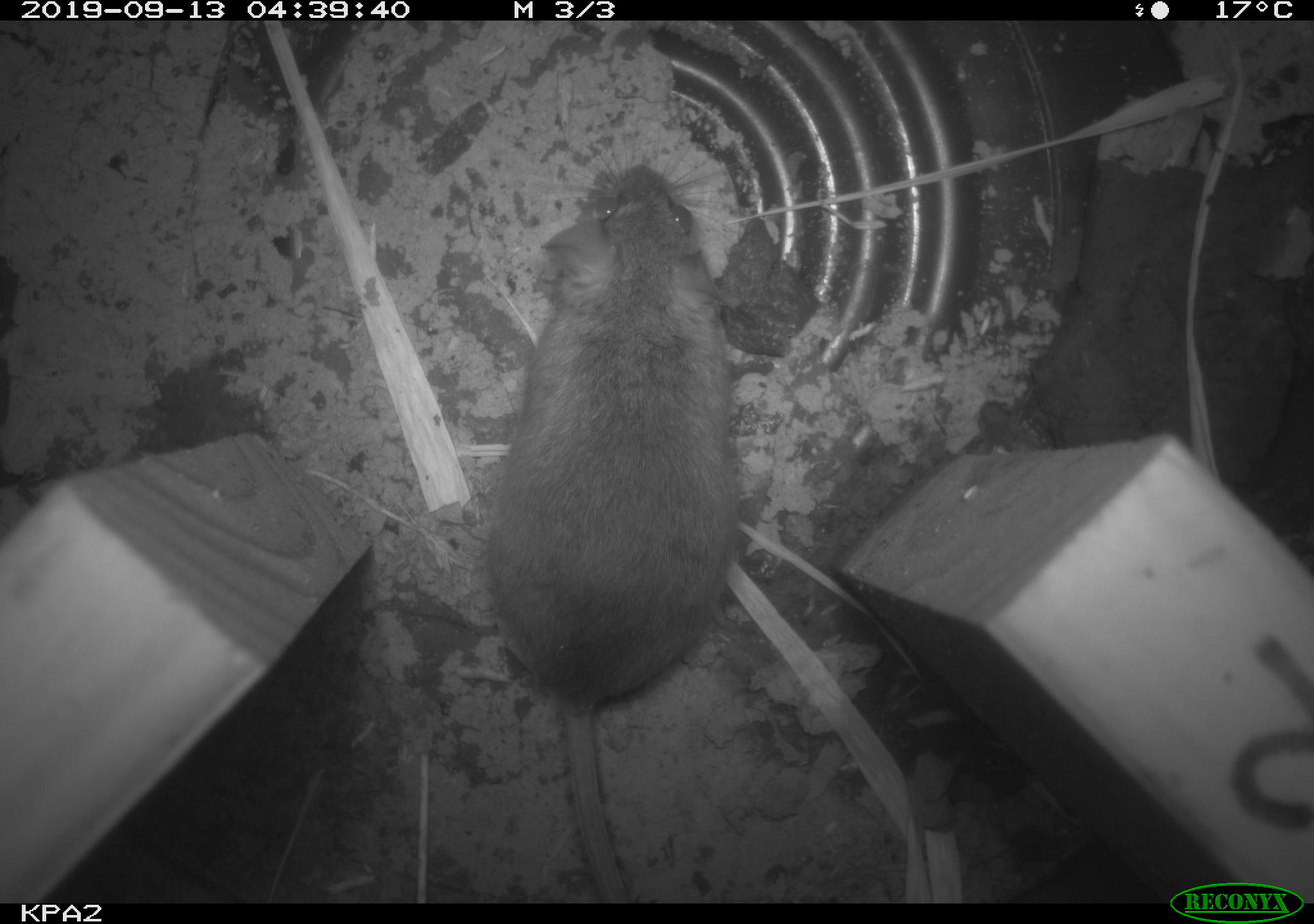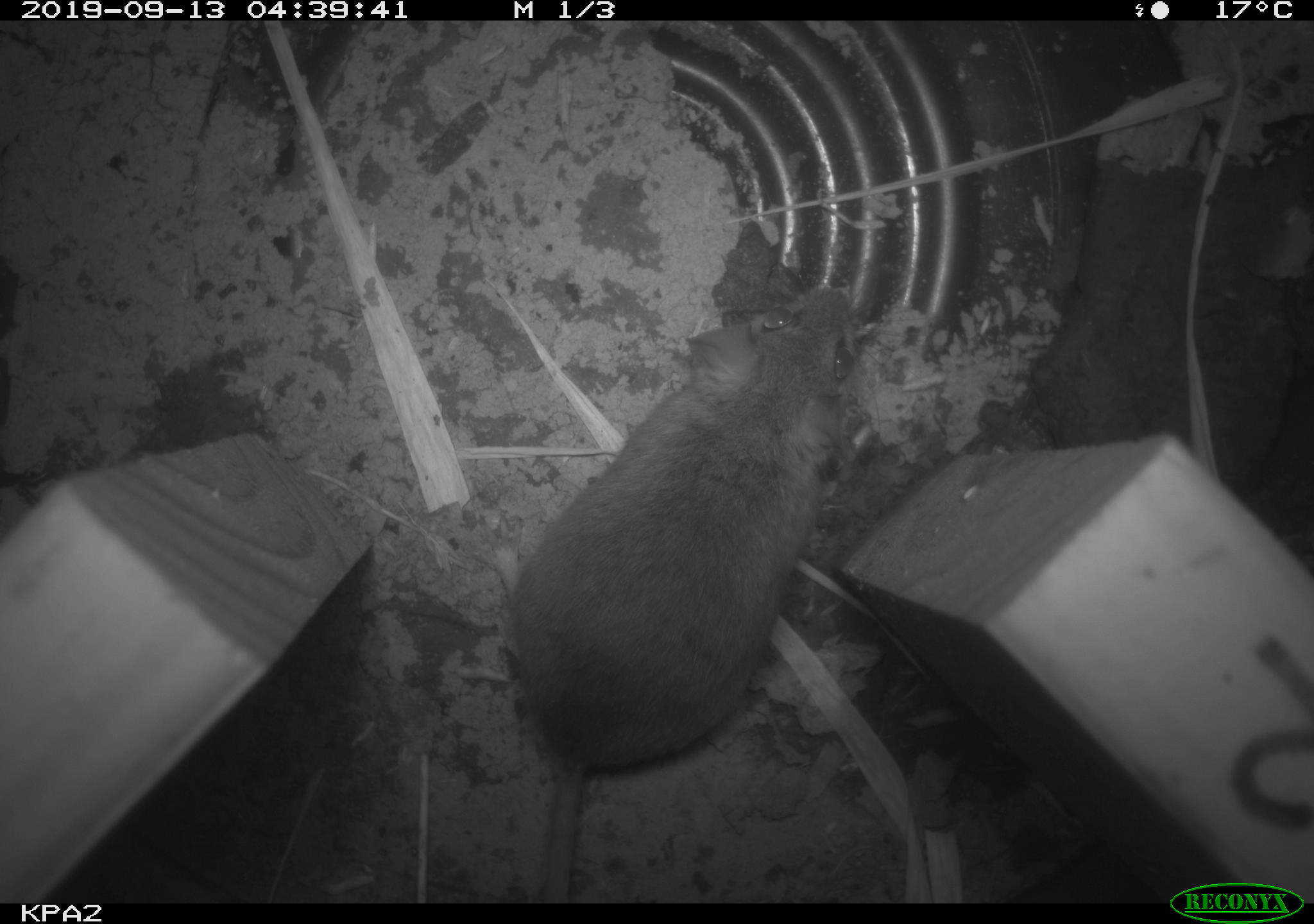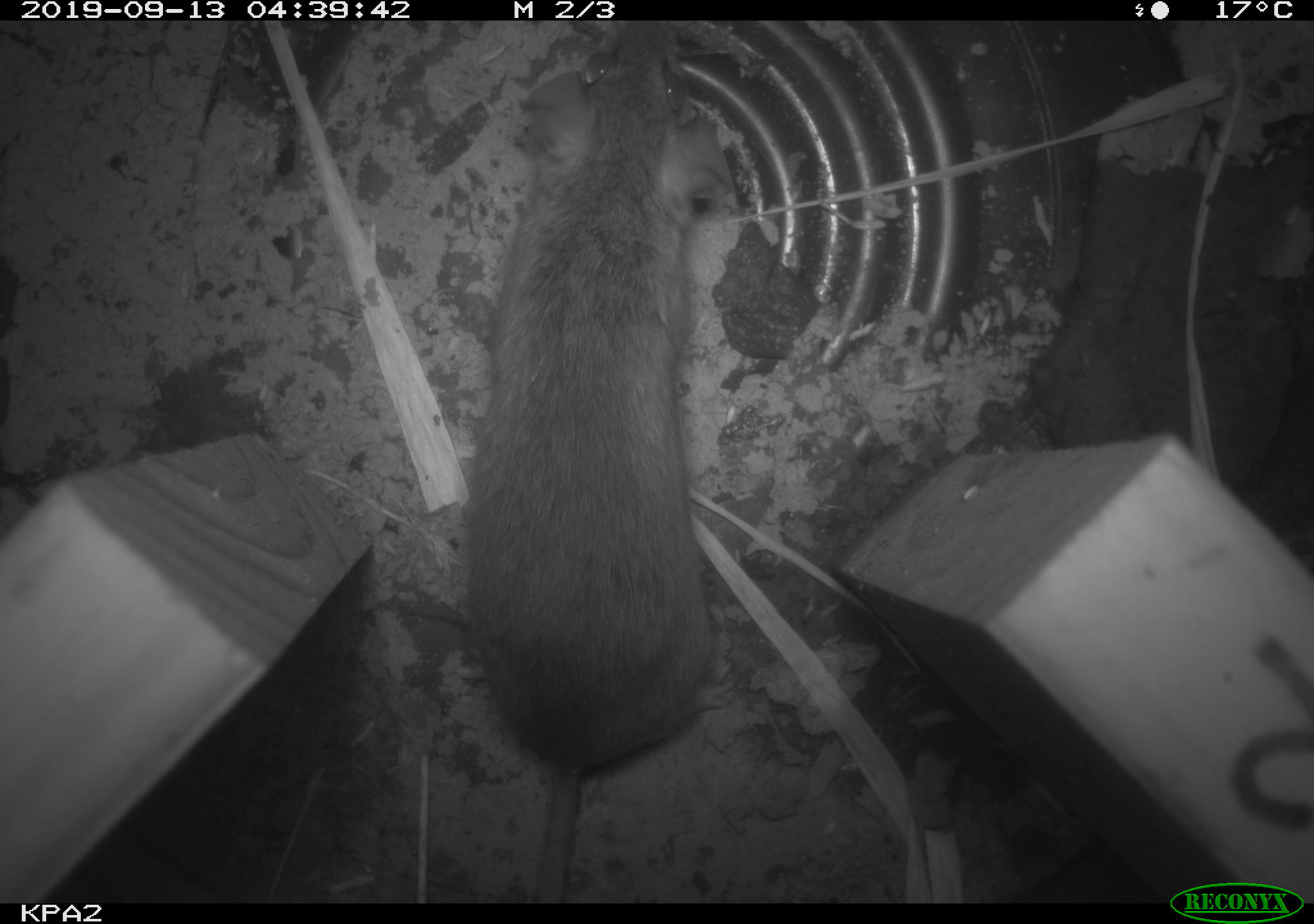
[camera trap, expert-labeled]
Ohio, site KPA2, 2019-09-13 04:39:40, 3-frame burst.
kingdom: Animalia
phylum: Chordata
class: Mammalia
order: Rodentia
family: Cricetidae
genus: Peromyscus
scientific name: Peromyscus leucopus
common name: white-footed mouse